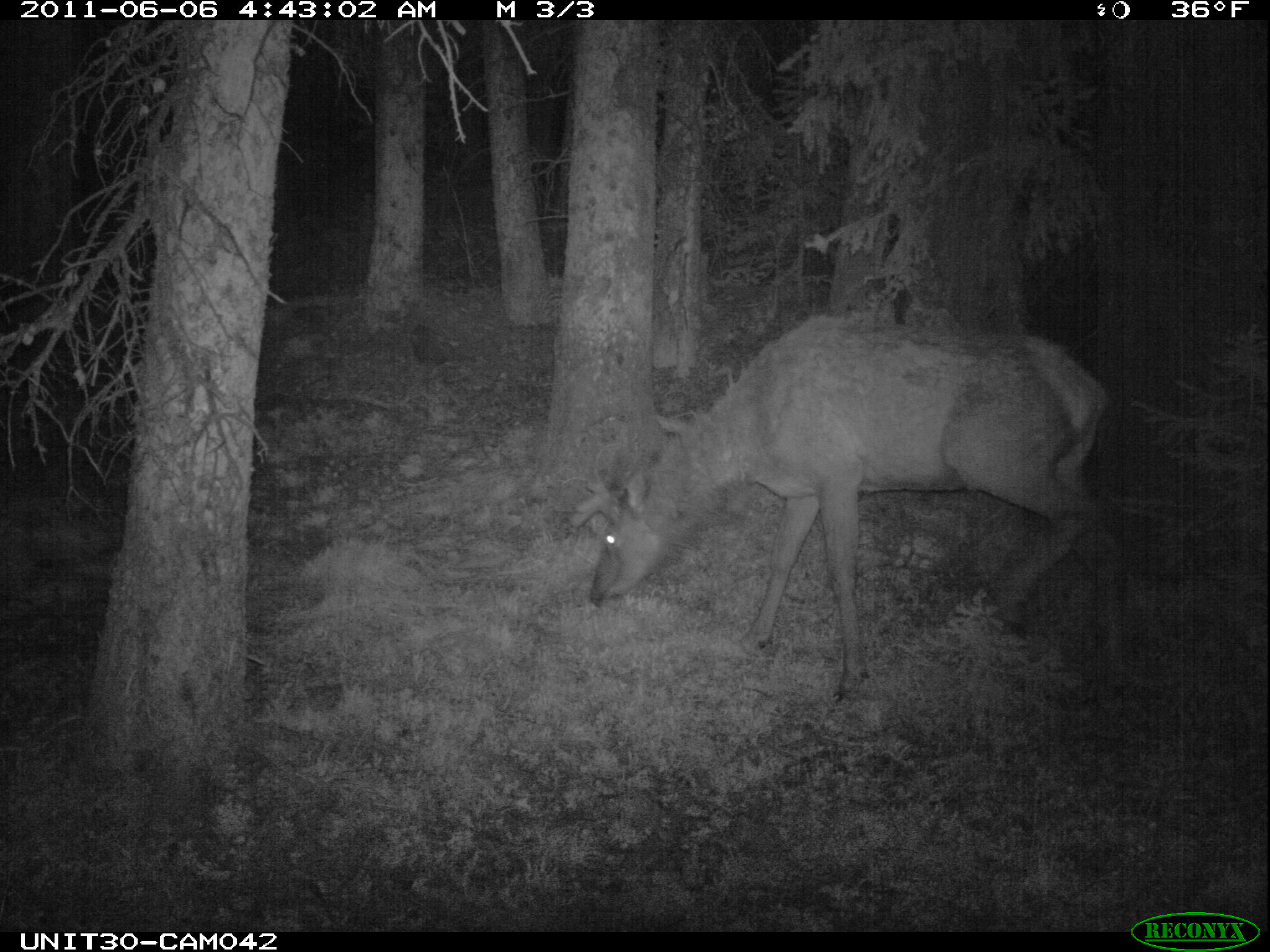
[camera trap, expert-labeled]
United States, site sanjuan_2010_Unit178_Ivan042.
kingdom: Animalia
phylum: Chordata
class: Mammalia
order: Artiodactyla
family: Cervidae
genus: Cervus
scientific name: Cervus elaphus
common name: red deer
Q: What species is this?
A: Cervus elaphus (red deer).